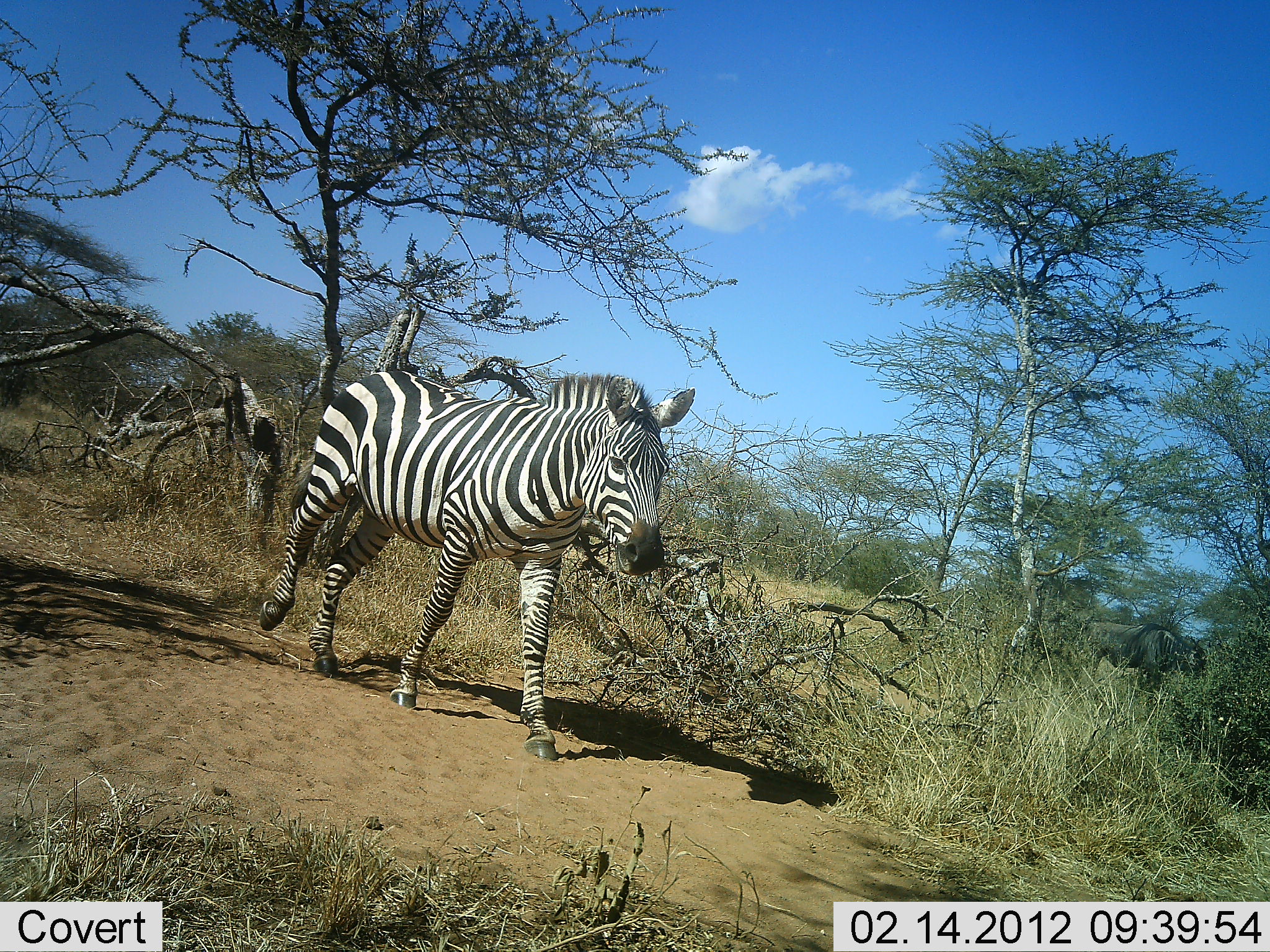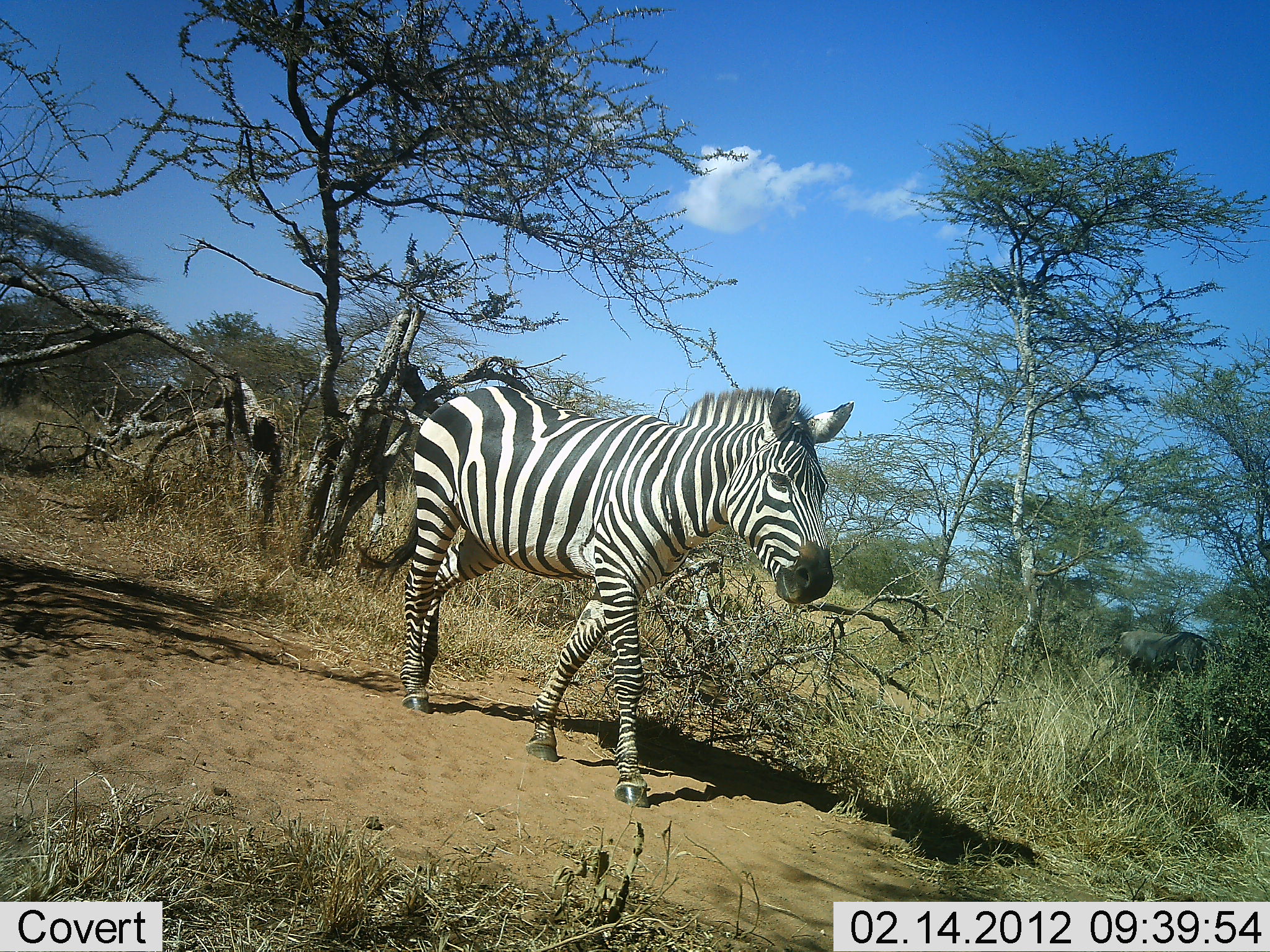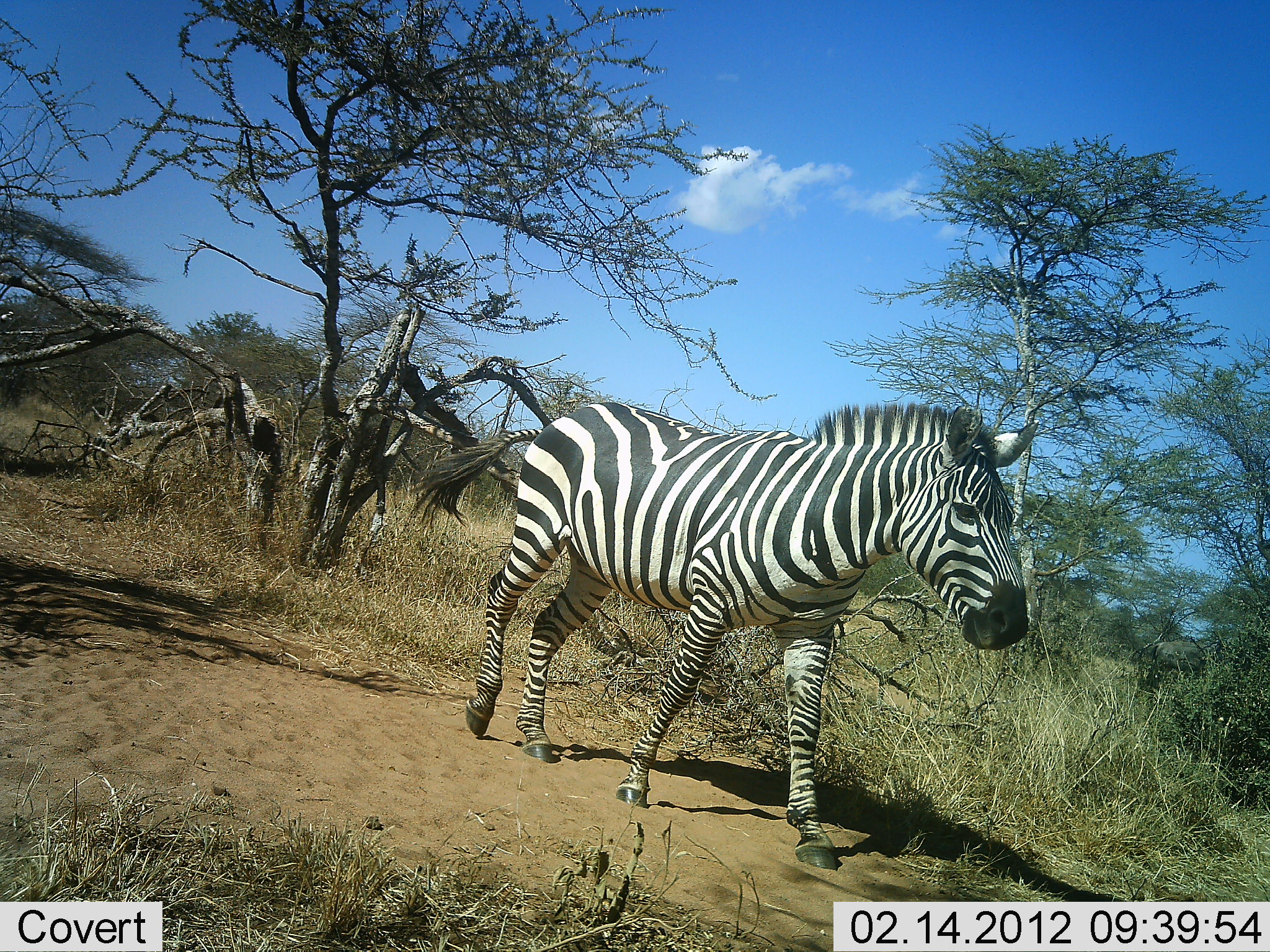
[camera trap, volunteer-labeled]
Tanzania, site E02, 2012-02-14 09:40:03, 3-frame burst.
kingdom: Animalia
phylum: Chordata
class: Mammalia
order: Artiodactyla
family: Bovidae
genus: Connochaetes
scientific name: Connochaetes taurinus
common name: blue wildebeest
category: wildebeest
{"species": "wildebeest (blue wildebeest) (Connochaetes taurinus)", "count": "1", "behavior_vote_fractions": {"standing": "5%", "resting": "0%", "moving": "90%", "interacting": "0%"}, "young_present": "0%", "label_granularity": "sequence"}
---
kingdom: Animalia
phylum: Chordata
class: Mammalia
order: Perissodactyla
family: Equidae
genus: Equus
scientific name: Equus quagga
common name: plains zebra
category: zebra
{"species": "zebra (plains zebra) (Equus quagga)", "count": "1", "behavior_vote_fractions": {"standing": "9%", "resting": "0%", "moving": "97%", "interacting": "0%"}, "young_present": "0%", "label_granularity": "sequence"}